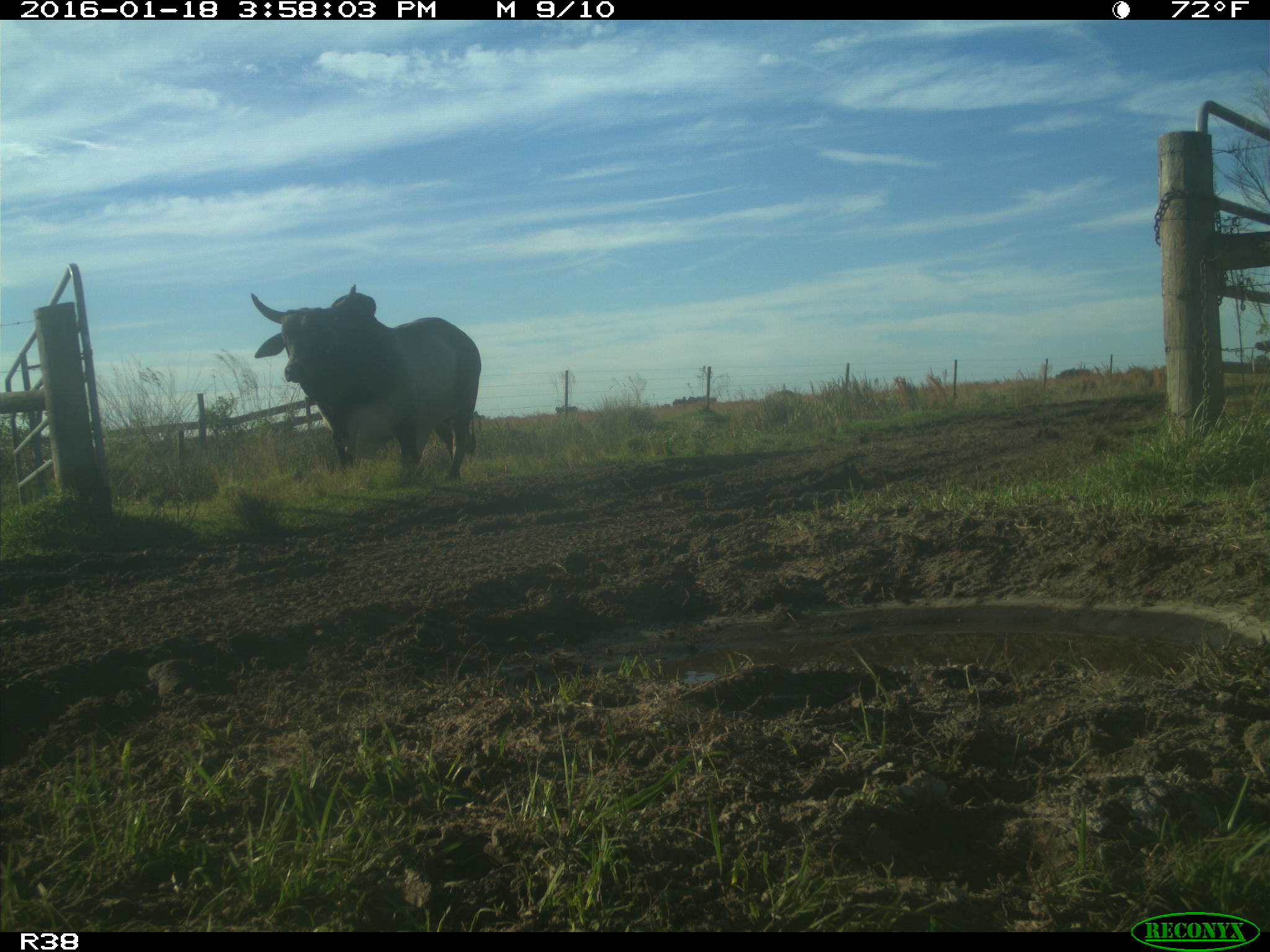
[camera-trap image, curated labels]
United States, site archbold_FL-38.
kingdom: Animalia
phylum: Chordata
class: Mammalia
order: Artiodactyla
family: Bovidae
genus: Bos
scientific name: Bos taurus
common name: domestic cow